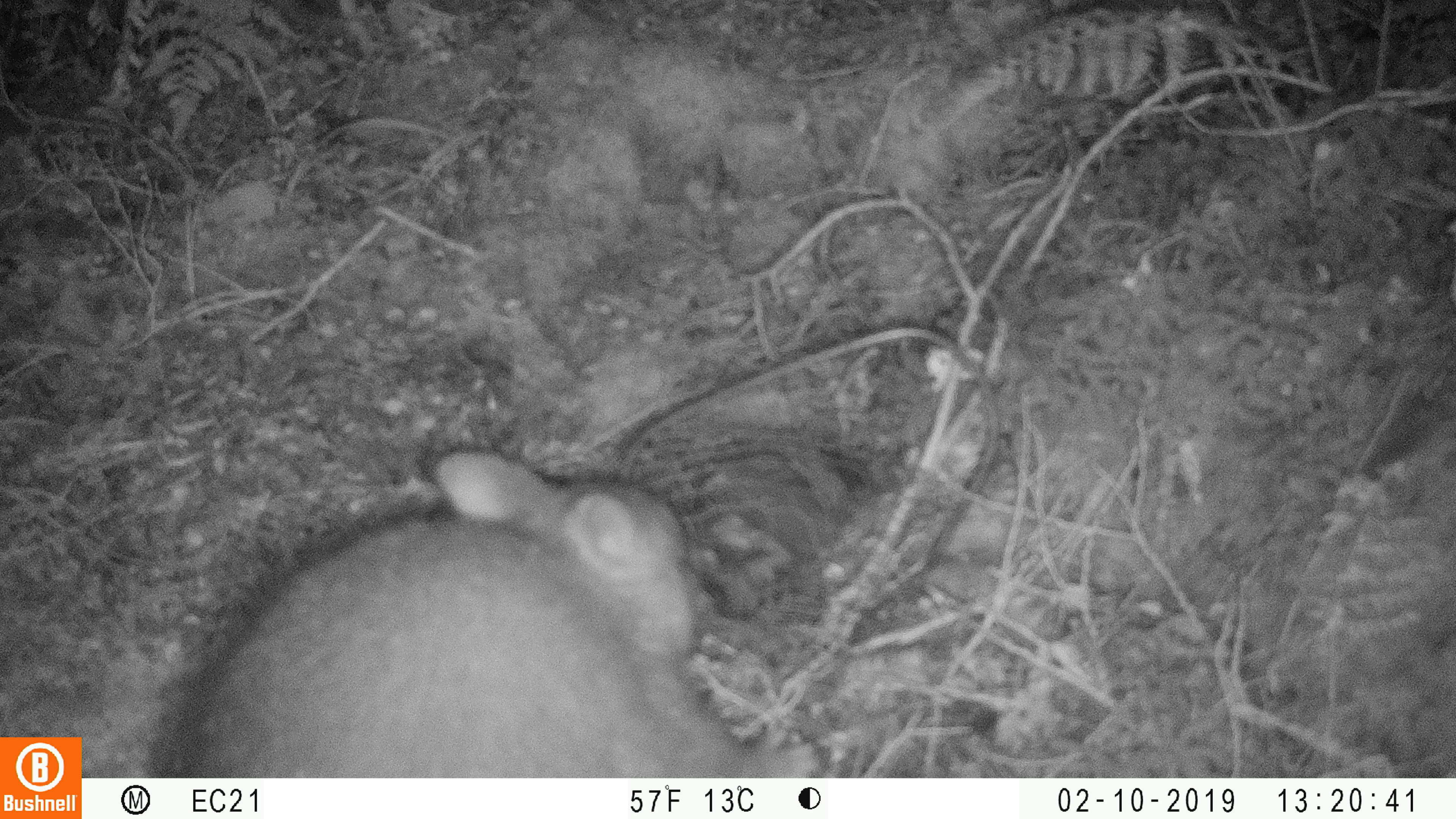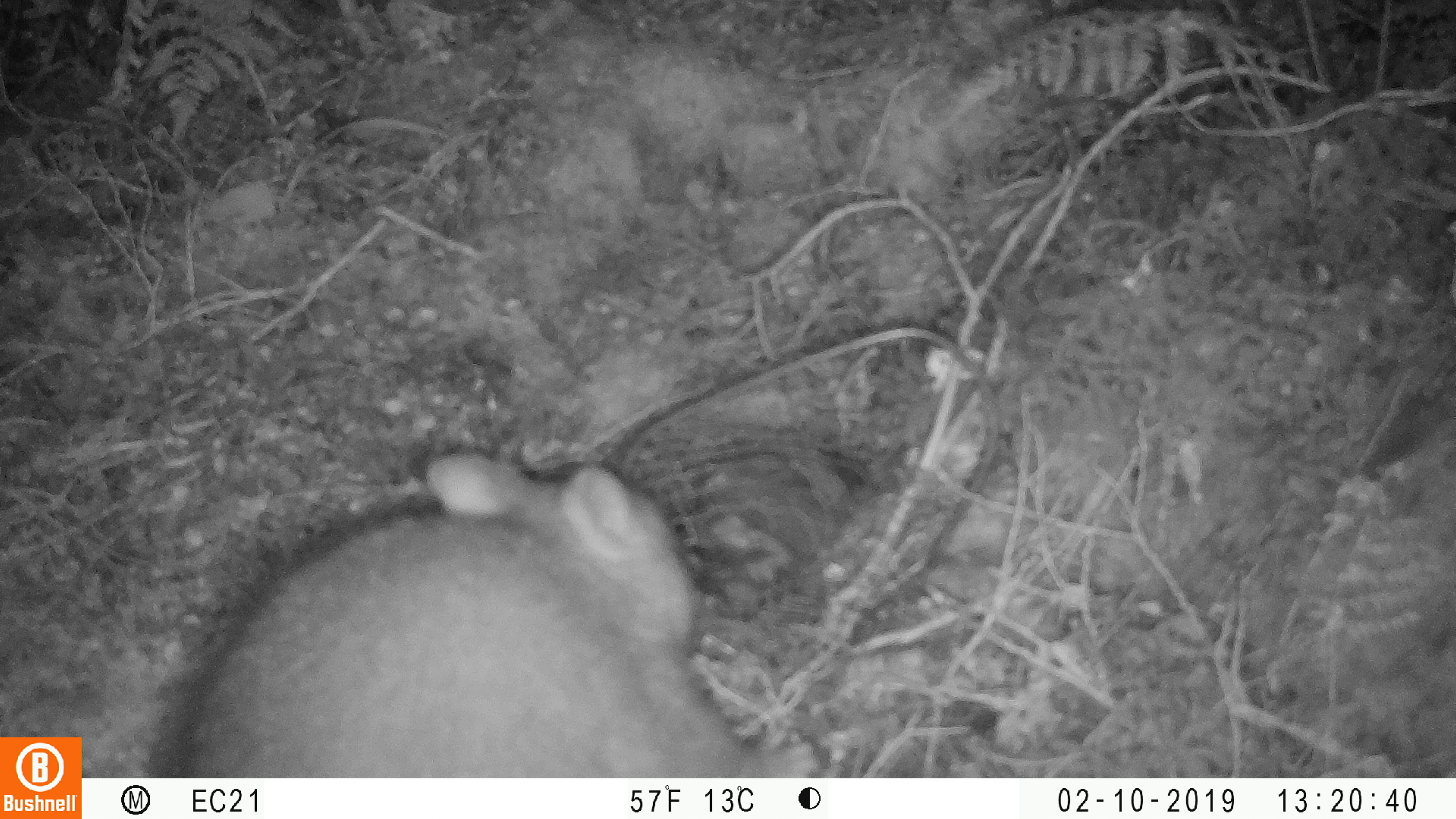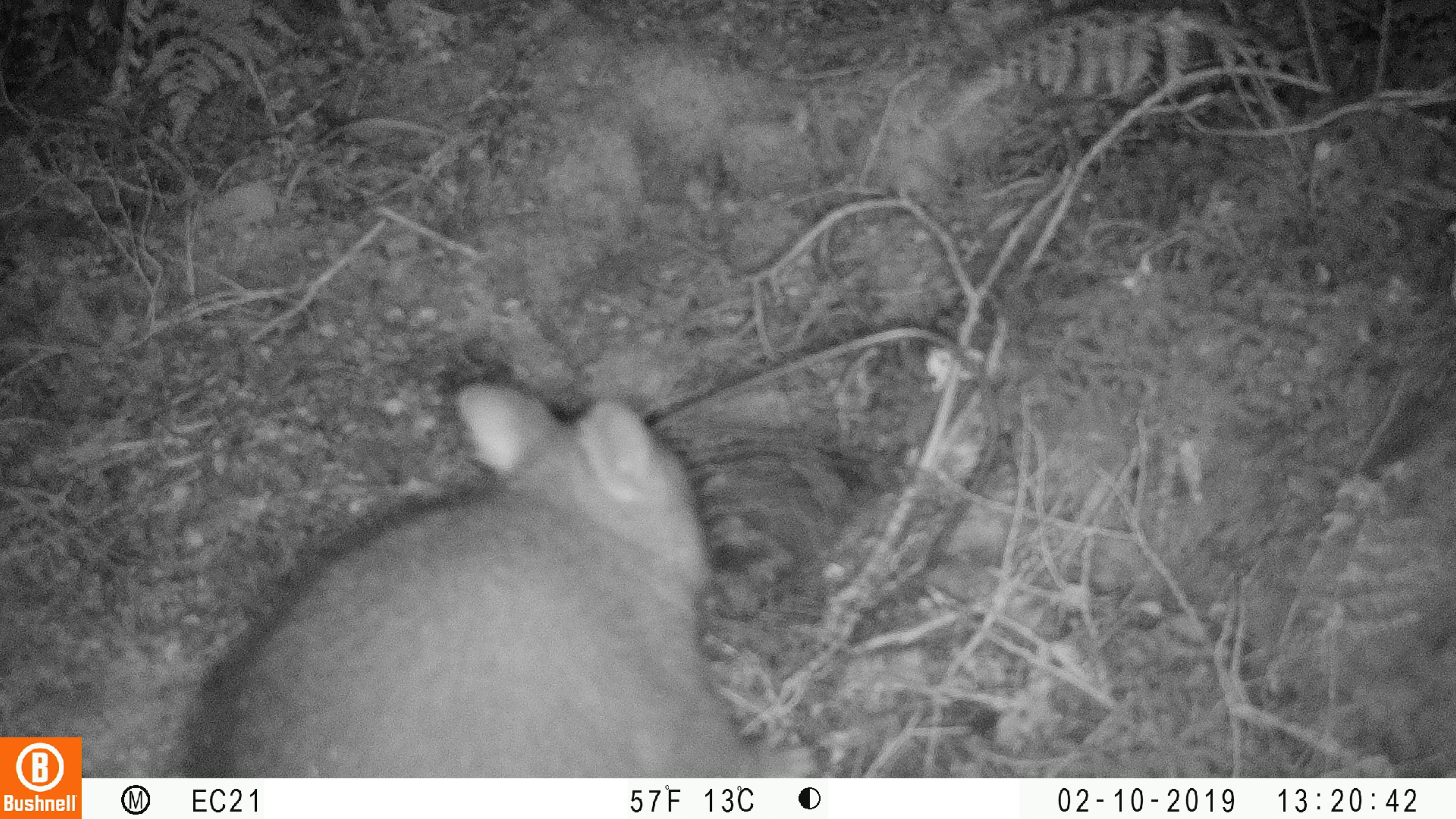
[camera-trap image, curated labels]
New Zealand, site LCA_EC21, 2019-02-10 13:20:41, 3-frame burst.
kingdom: Animalia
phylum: Chordata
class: Mammalia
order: Diprotodontia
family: Phalangeridae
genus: Trichosurus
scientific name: Trichosurus vulpecula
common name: common brushtail possum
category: possum